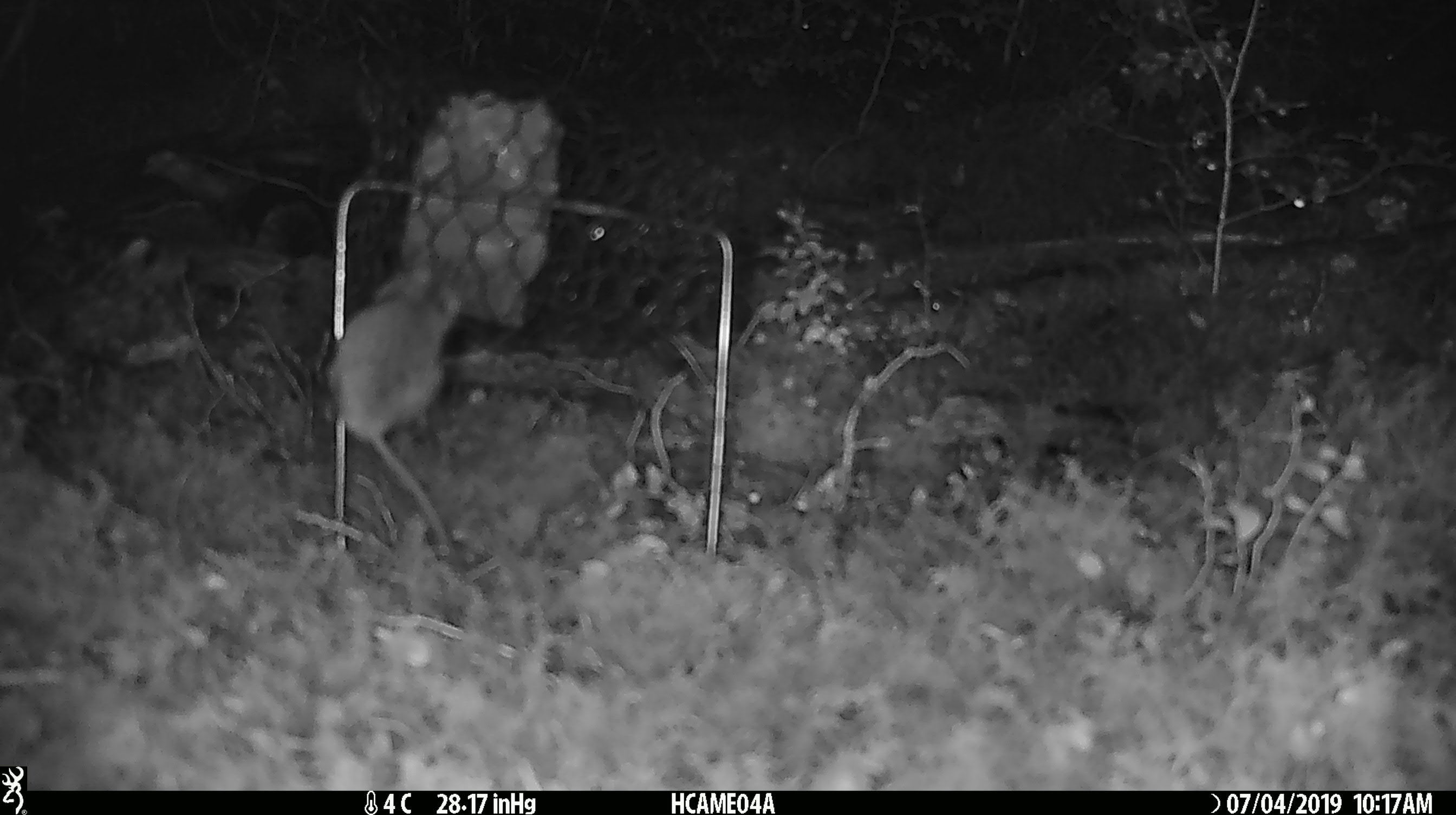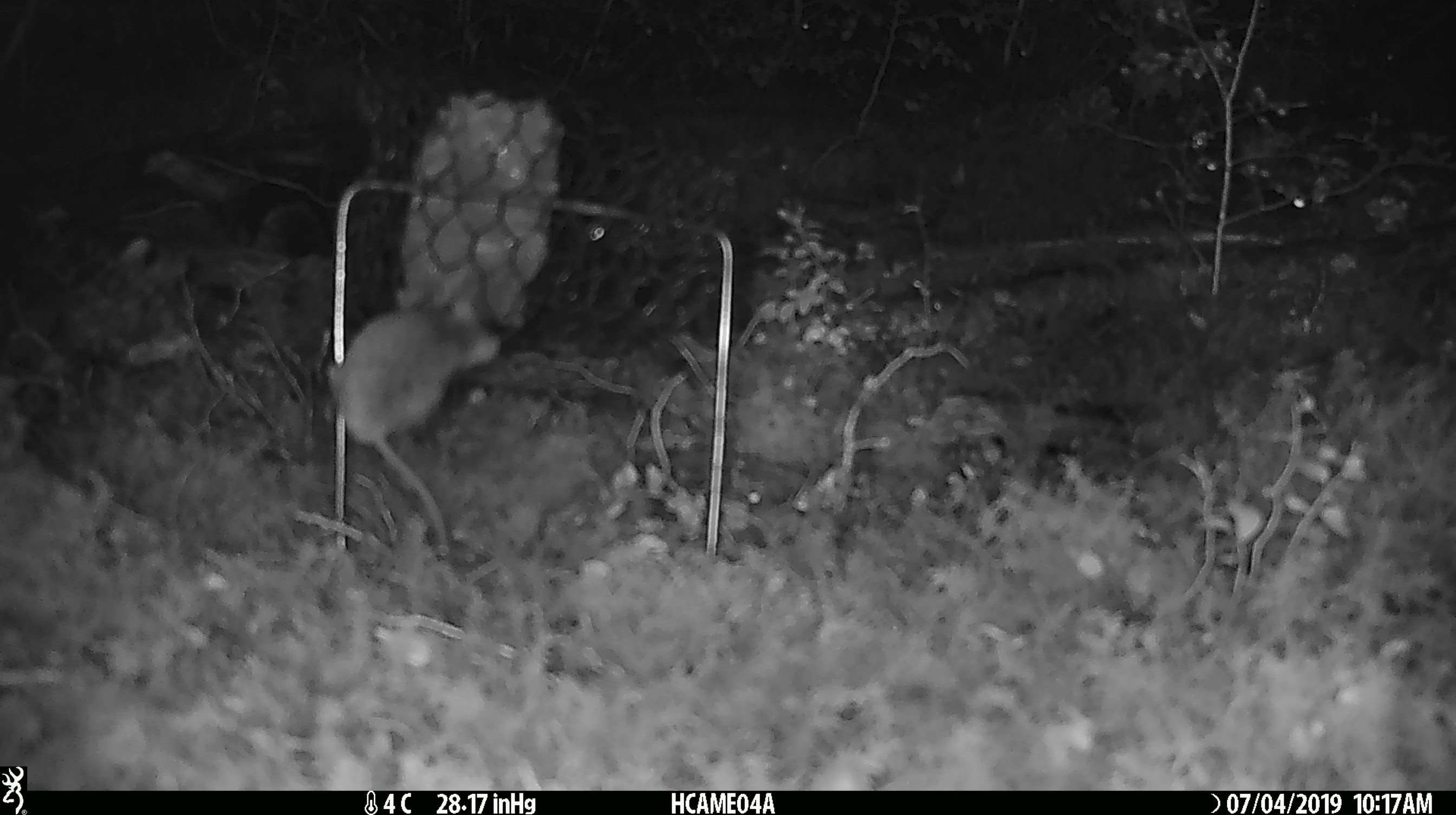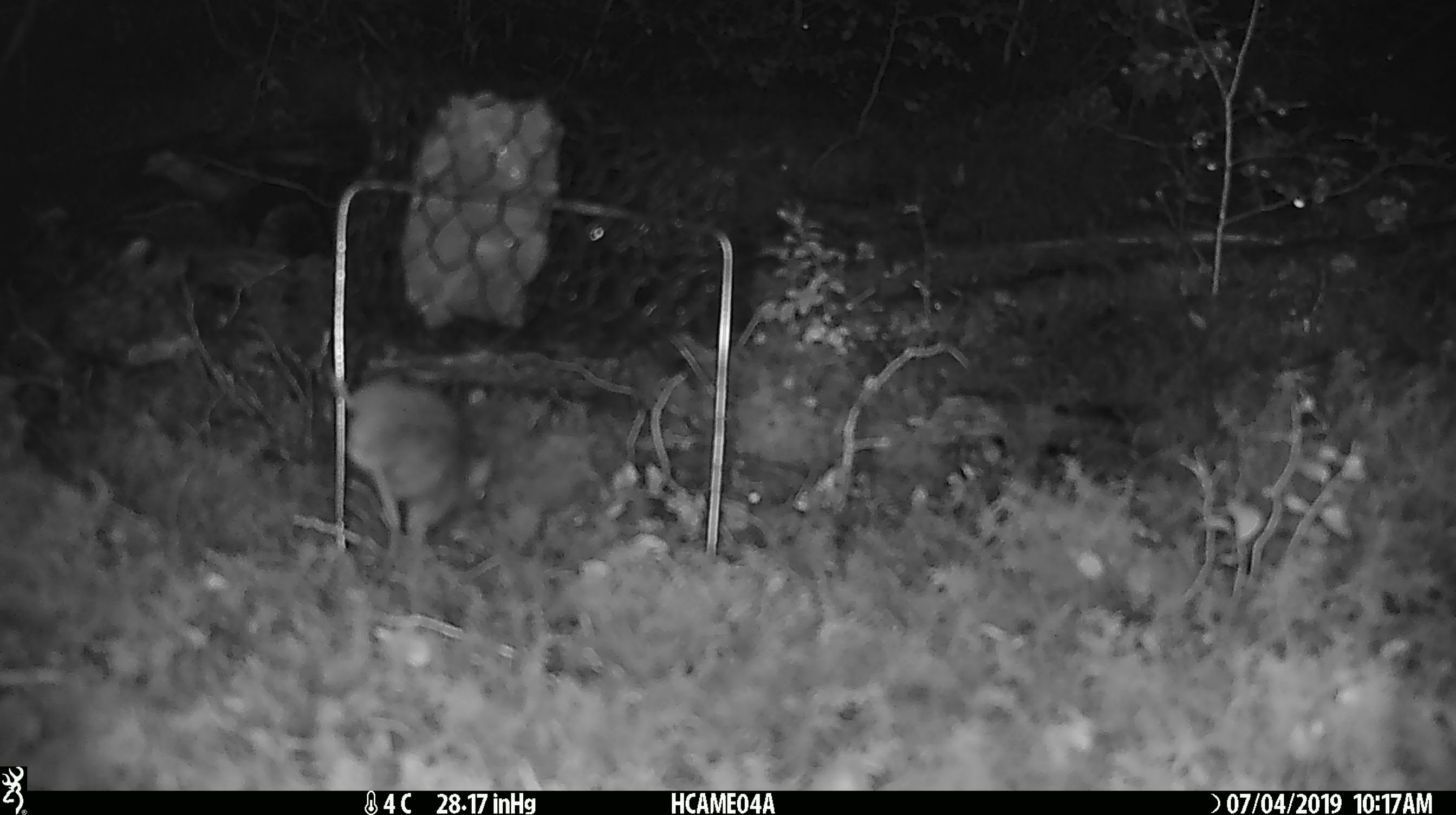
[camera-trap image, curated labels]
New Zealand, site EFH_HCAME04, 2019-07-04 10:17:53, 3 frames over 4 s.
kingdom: Animalia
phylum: Chordata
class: Mammalia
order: Rodentia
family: Muridae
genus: Mus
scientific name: Mus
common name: mouse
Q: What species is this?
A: Mouse (Mus).